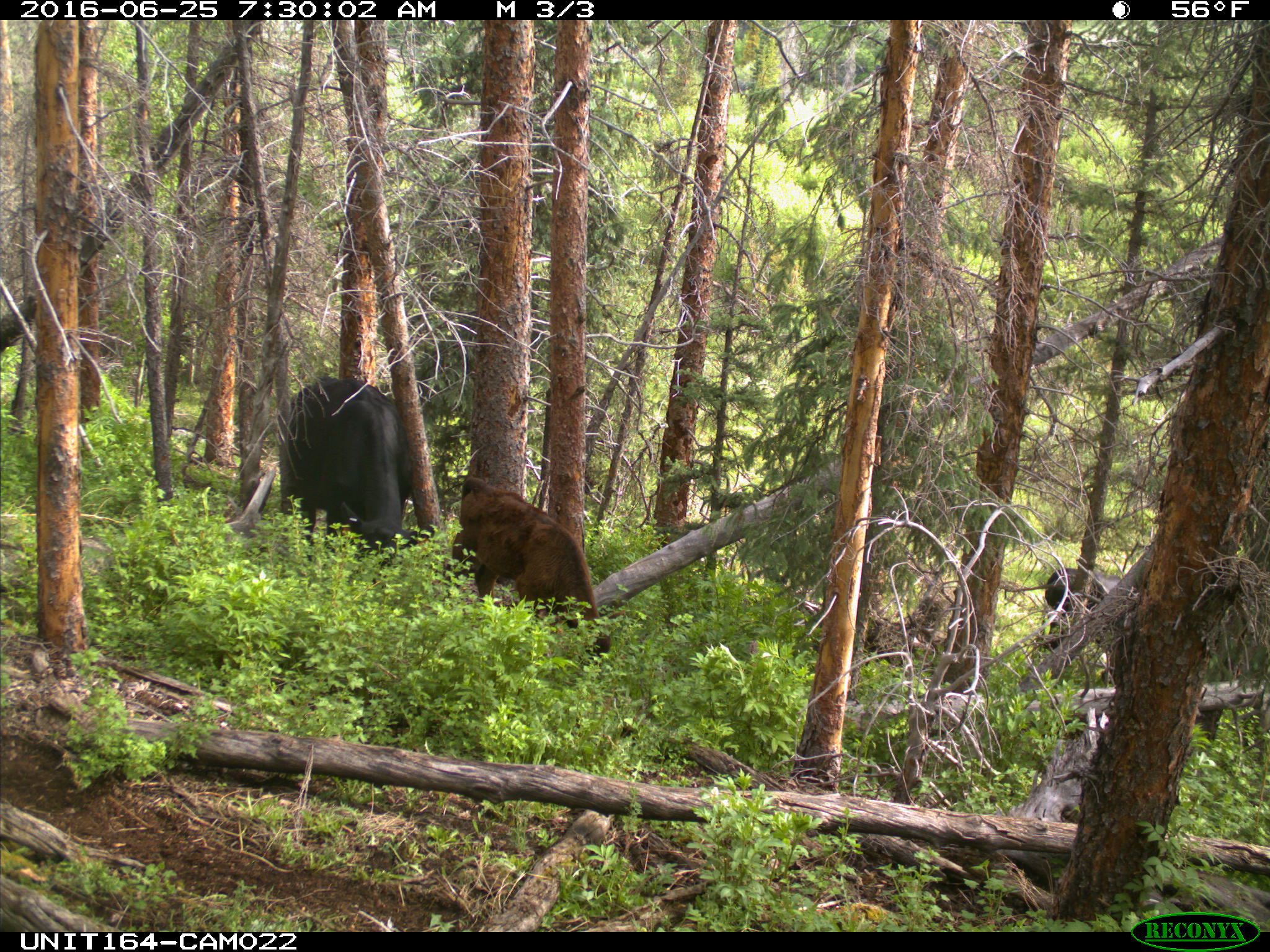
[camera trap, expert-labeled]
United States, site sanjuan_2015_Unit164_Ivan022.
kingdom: Animalia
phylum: Chordata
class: Mammalia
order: Artiodactyla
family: Bovidae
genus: Bos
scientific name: Bos taurus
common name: domestic cow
Bos taurus (domestic cow).